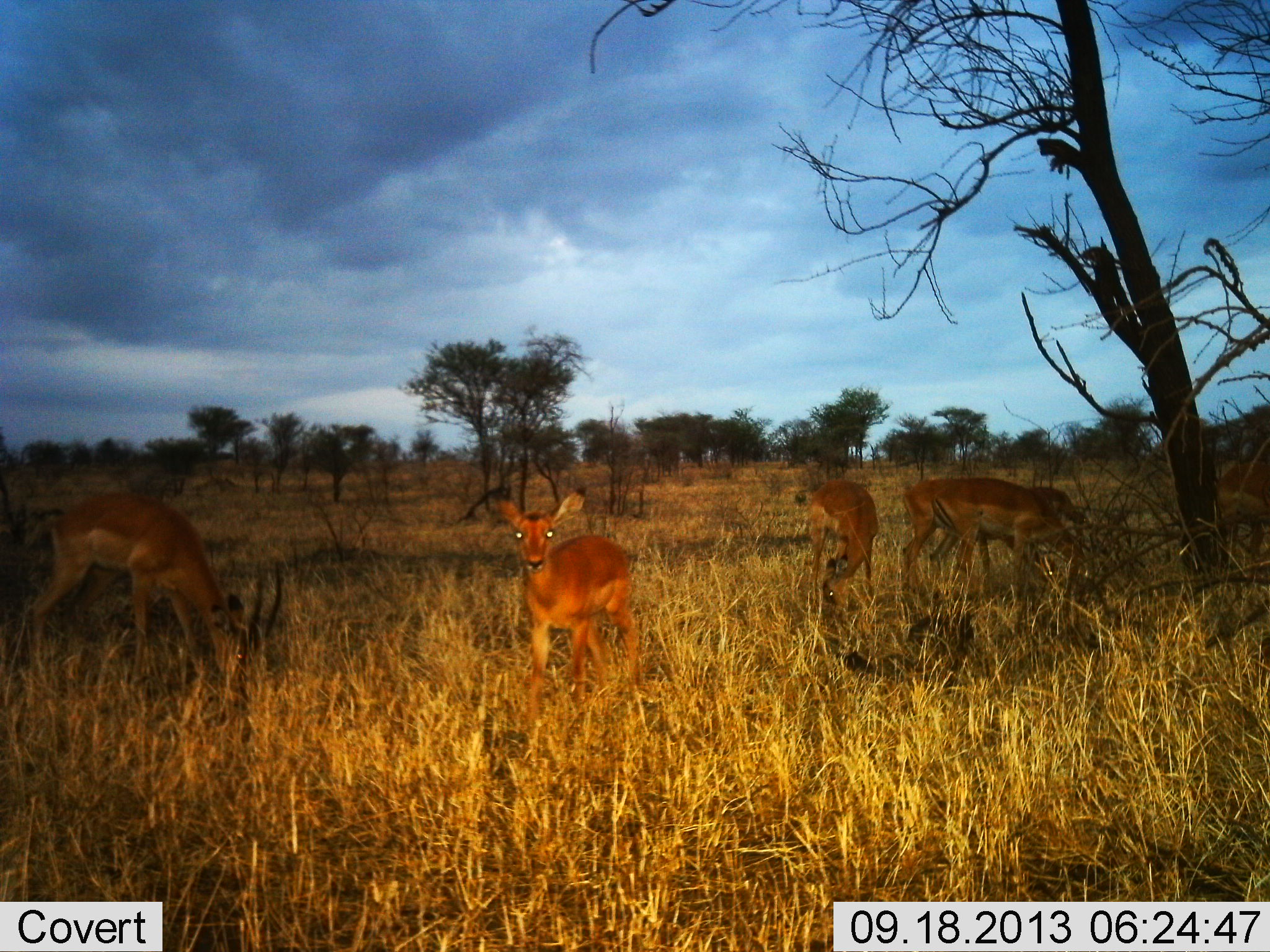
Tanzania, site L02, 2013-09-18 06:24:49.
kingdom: Animalia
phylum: Chordata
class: Mammalia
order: Artiodactyla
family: Bovidae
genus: Aepyceros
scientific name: Aepyceros melampus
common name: impala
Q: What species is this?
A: Impala (Aepyceros melampus).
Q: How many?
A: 5.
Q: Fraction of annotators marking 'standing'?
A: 75%.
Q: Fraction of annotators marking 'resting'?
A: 0%.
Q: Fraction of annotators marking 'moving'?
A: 0%.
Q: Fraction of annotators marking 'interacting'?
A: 0%.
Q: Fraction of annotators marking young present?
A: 15%.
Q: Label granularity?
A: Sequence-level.